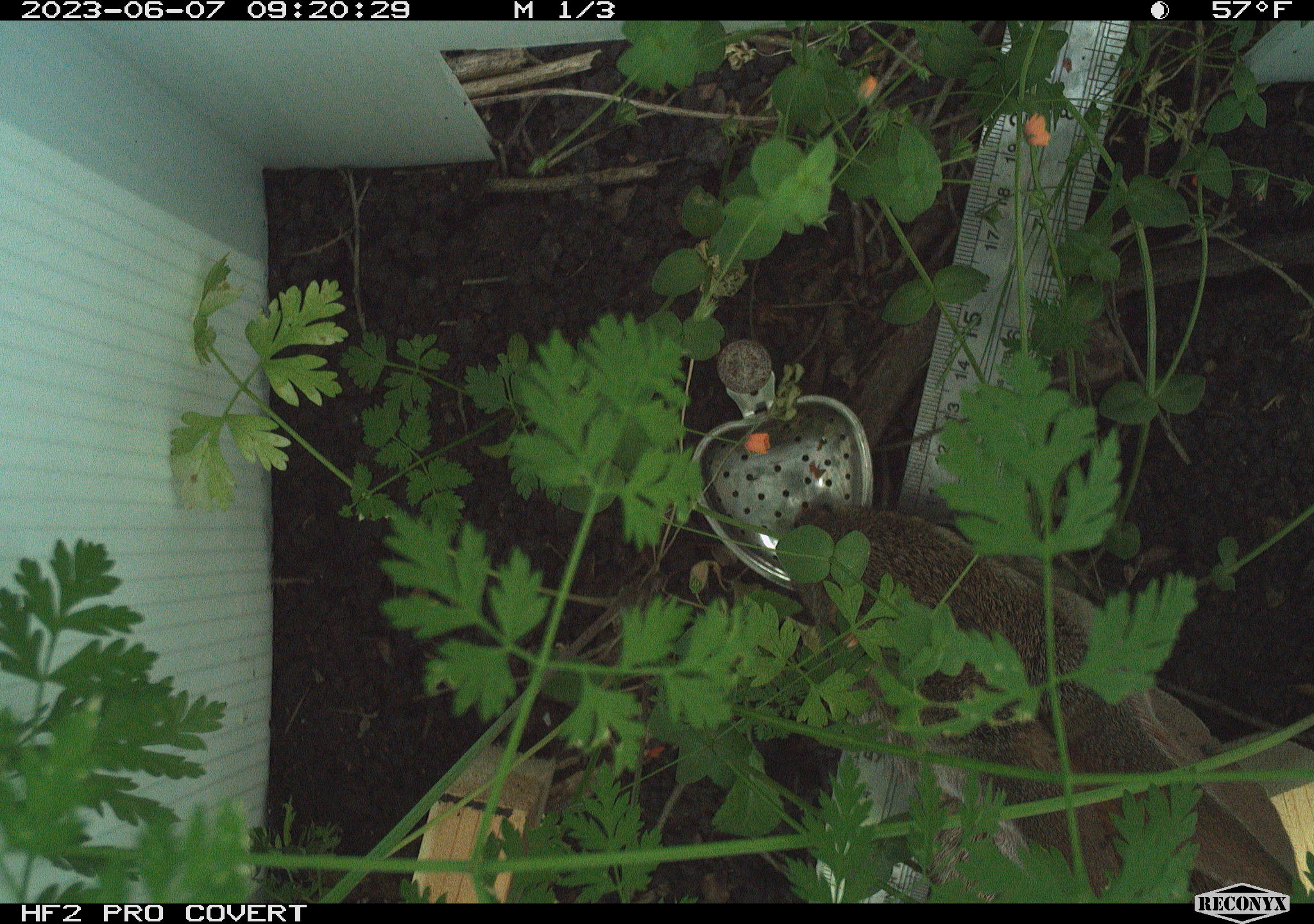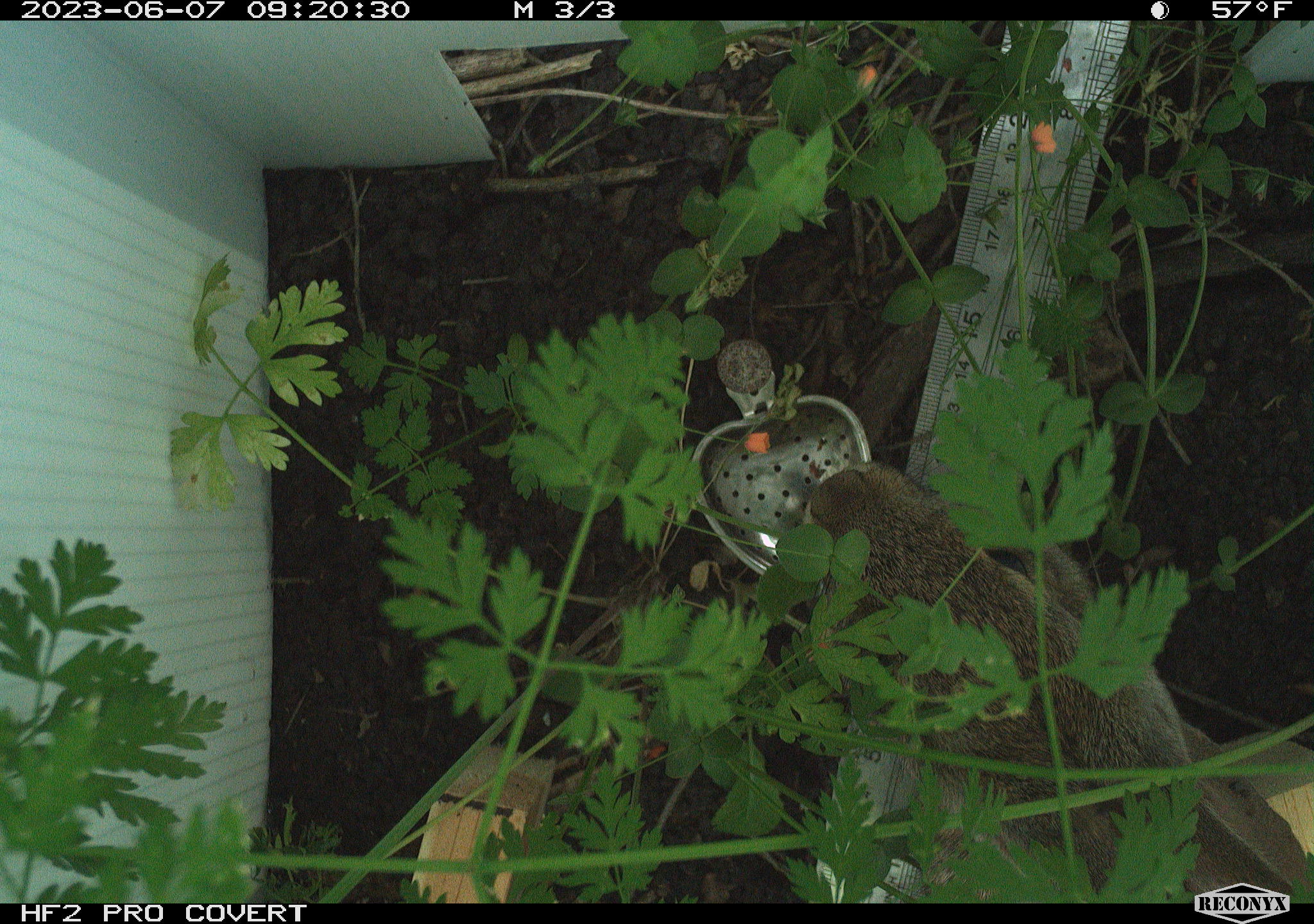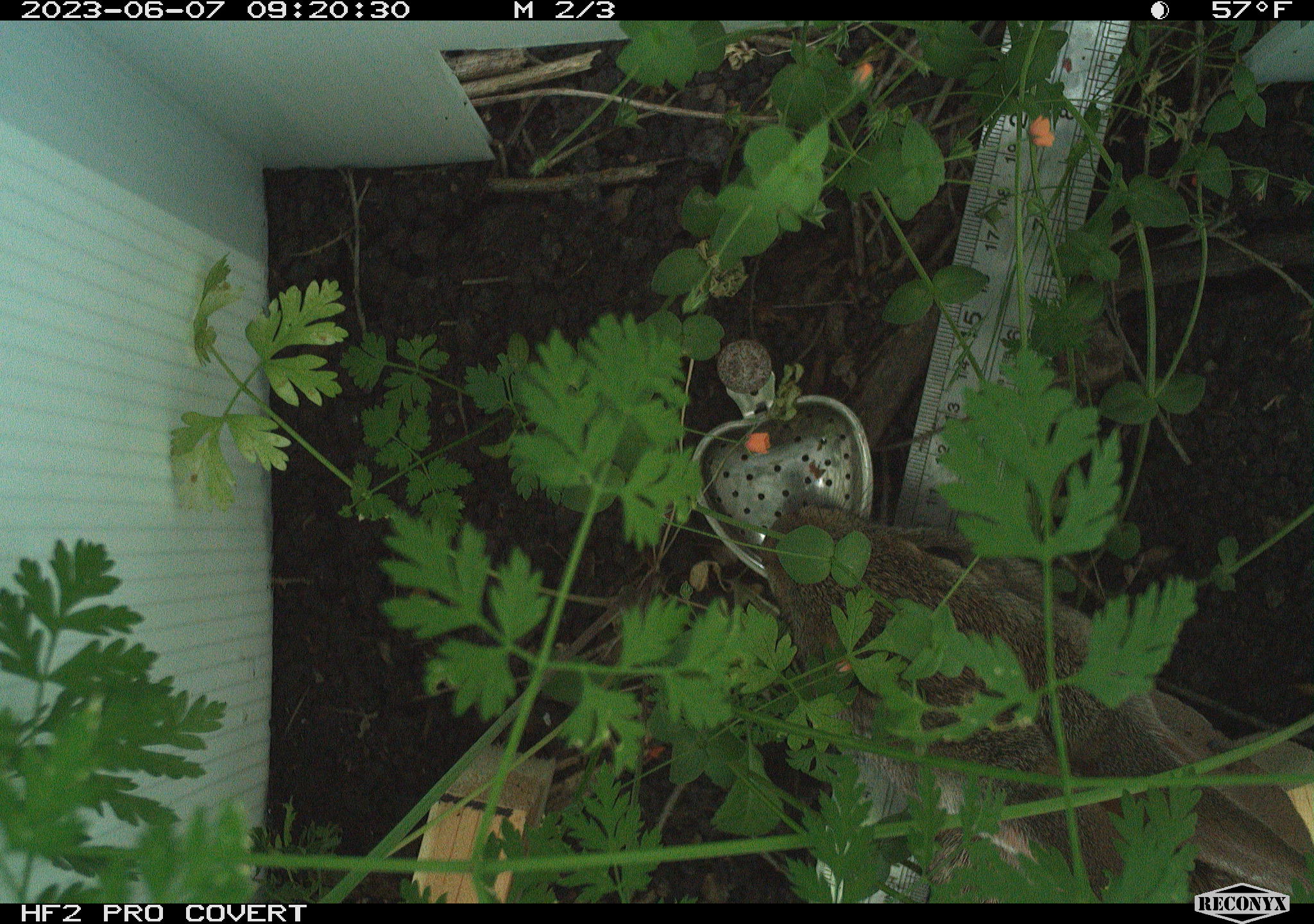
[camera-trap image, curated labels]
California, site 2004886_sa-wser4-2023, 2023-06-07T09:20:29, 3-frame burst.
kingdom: Animalia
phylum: Chordata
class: Mammalia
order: Lagomorpha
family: Leporidae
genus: Sylvilagus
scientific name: Sylvilagus bachmani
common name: brush rabbit